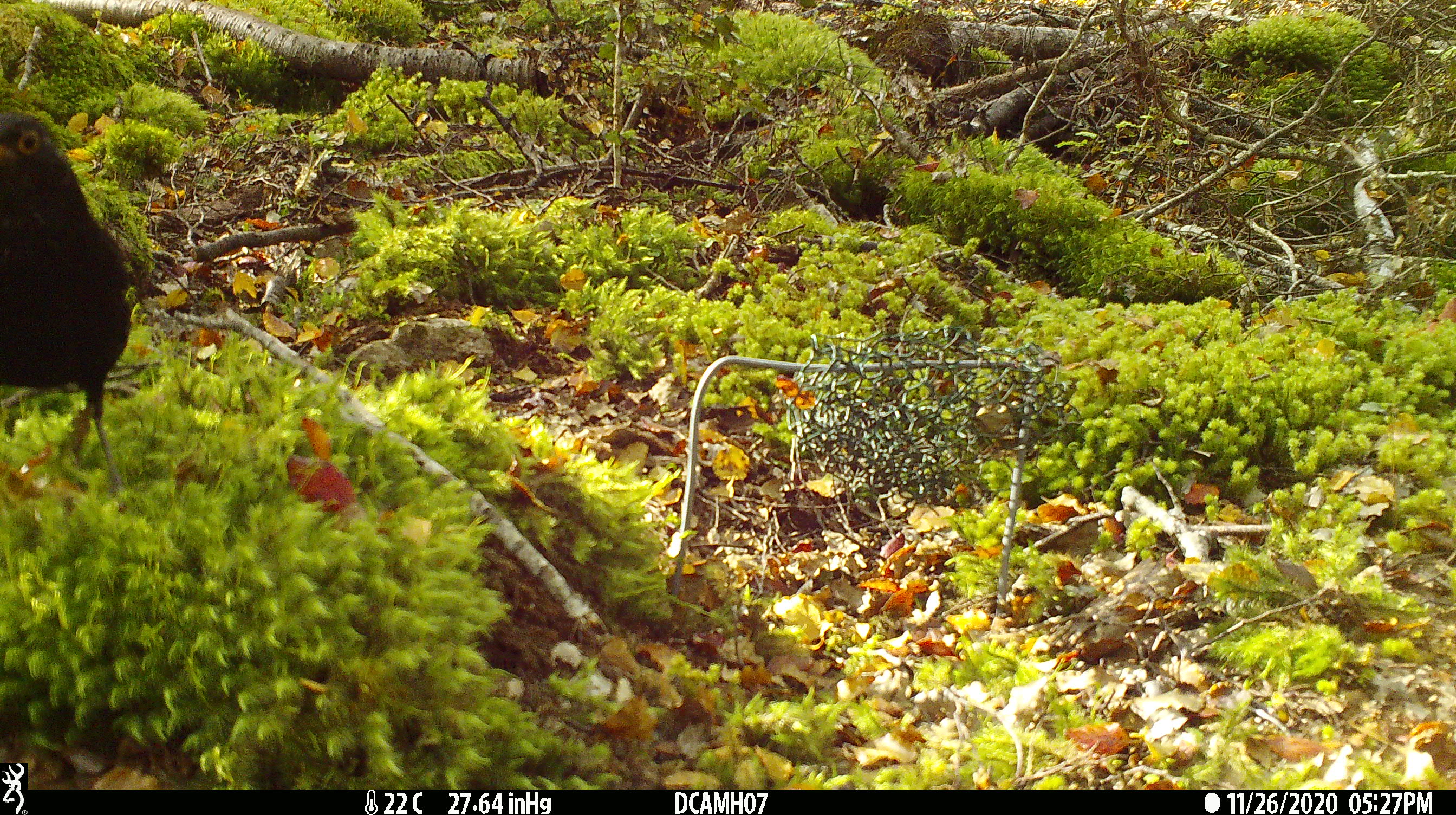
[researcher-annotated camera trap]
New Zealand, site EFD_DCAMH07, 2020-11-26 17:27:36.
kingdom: Animalia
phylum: Chordata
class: Aves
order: Passeriformes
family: Turdidae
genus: Turdus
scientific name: Turdus merula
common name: eurasian blackbird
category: blackbird